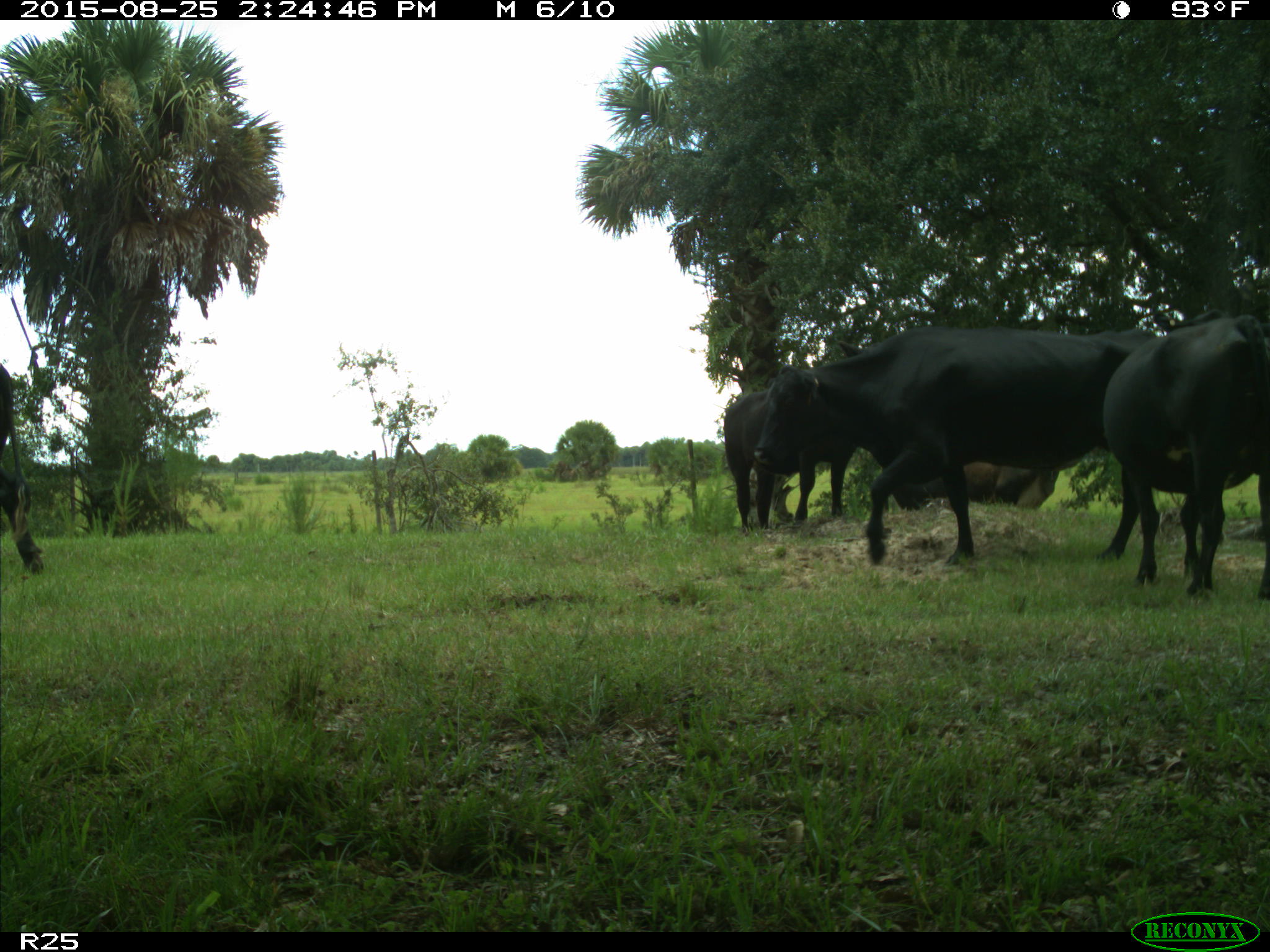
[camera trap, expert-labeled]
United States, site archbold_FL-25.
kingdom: Animalia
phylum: Chordata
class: Mammalia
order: Artiodactyla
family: Bovidae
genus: Bos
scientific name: Bos taurus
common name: domestic cow